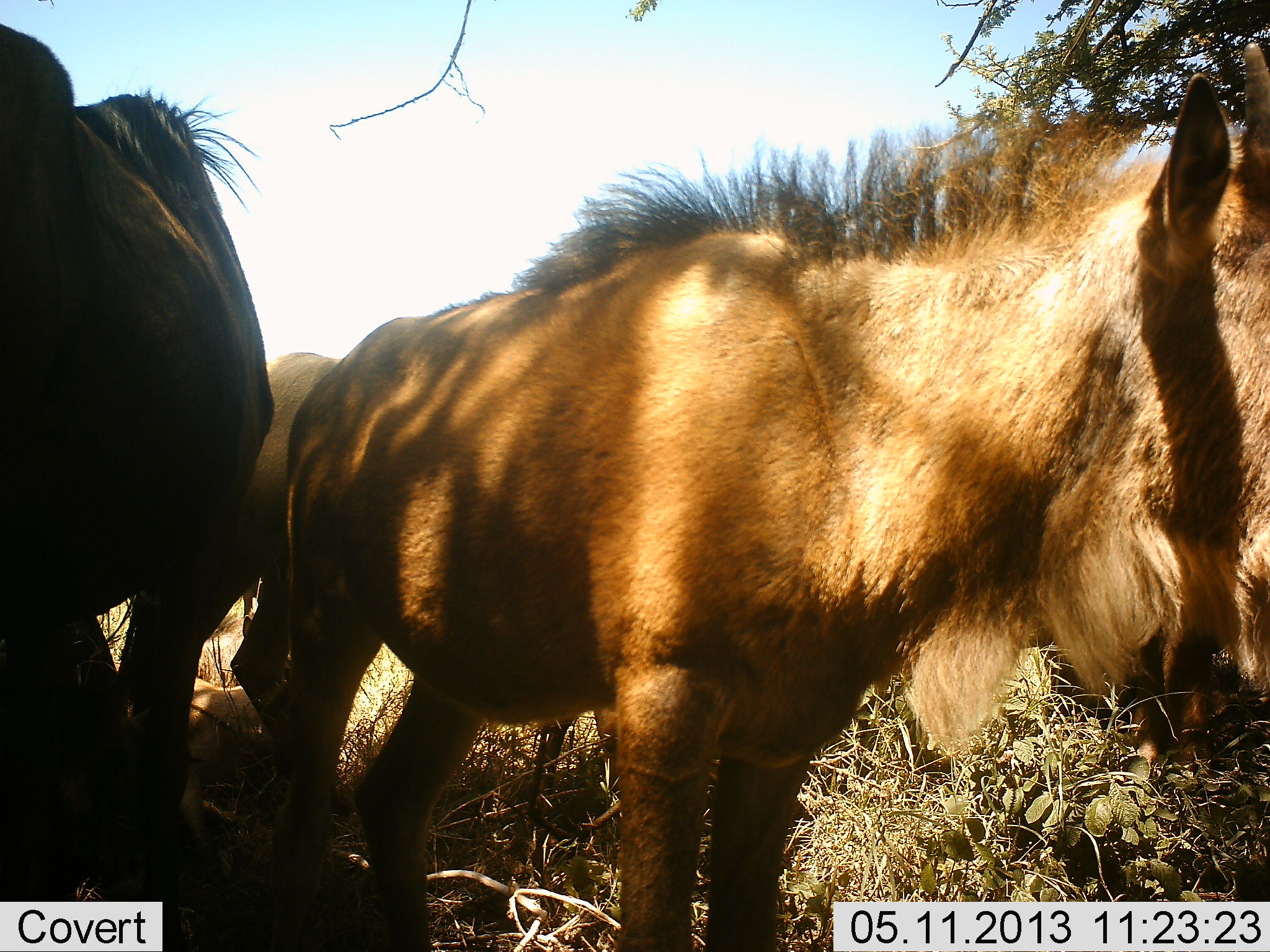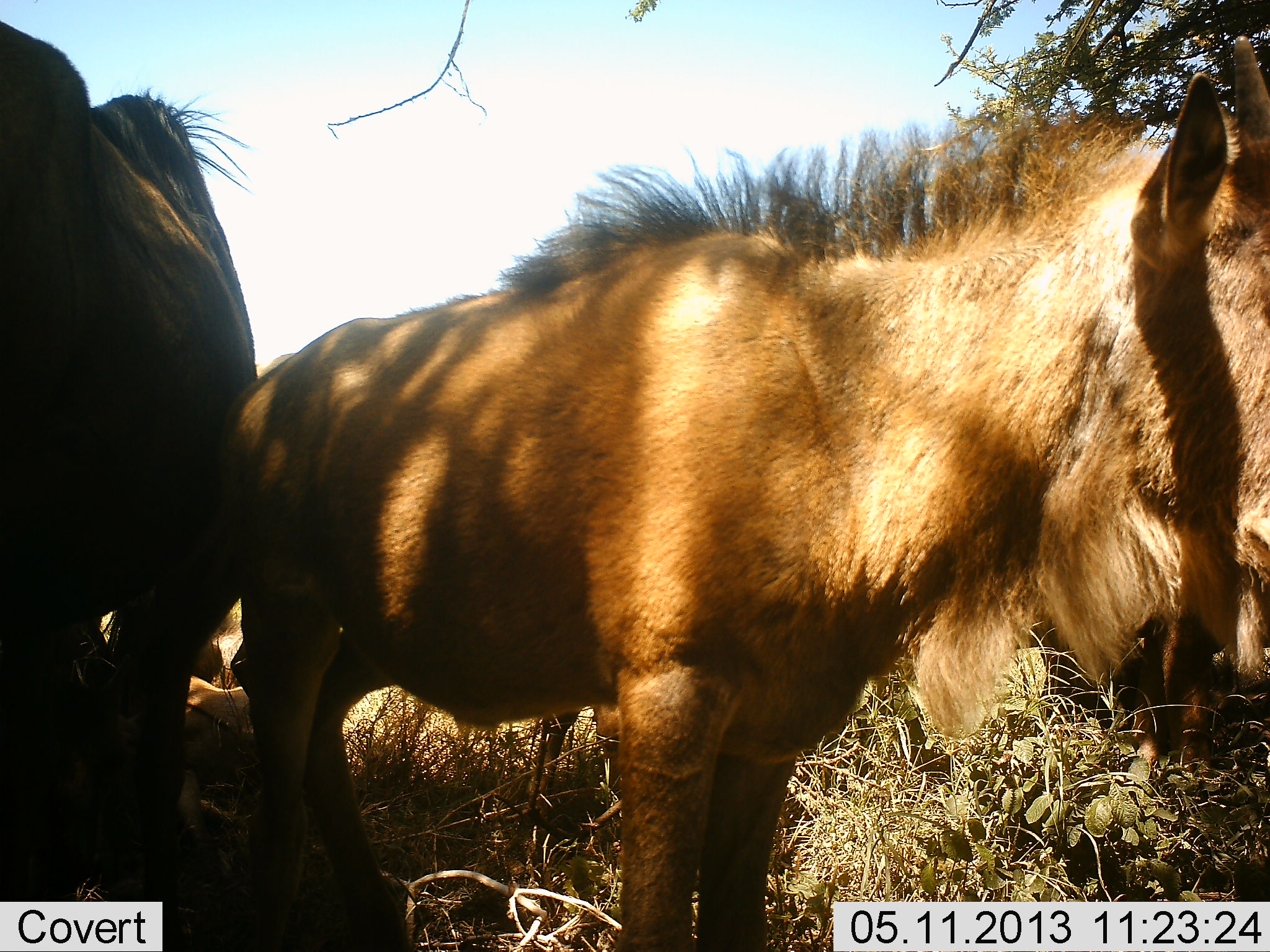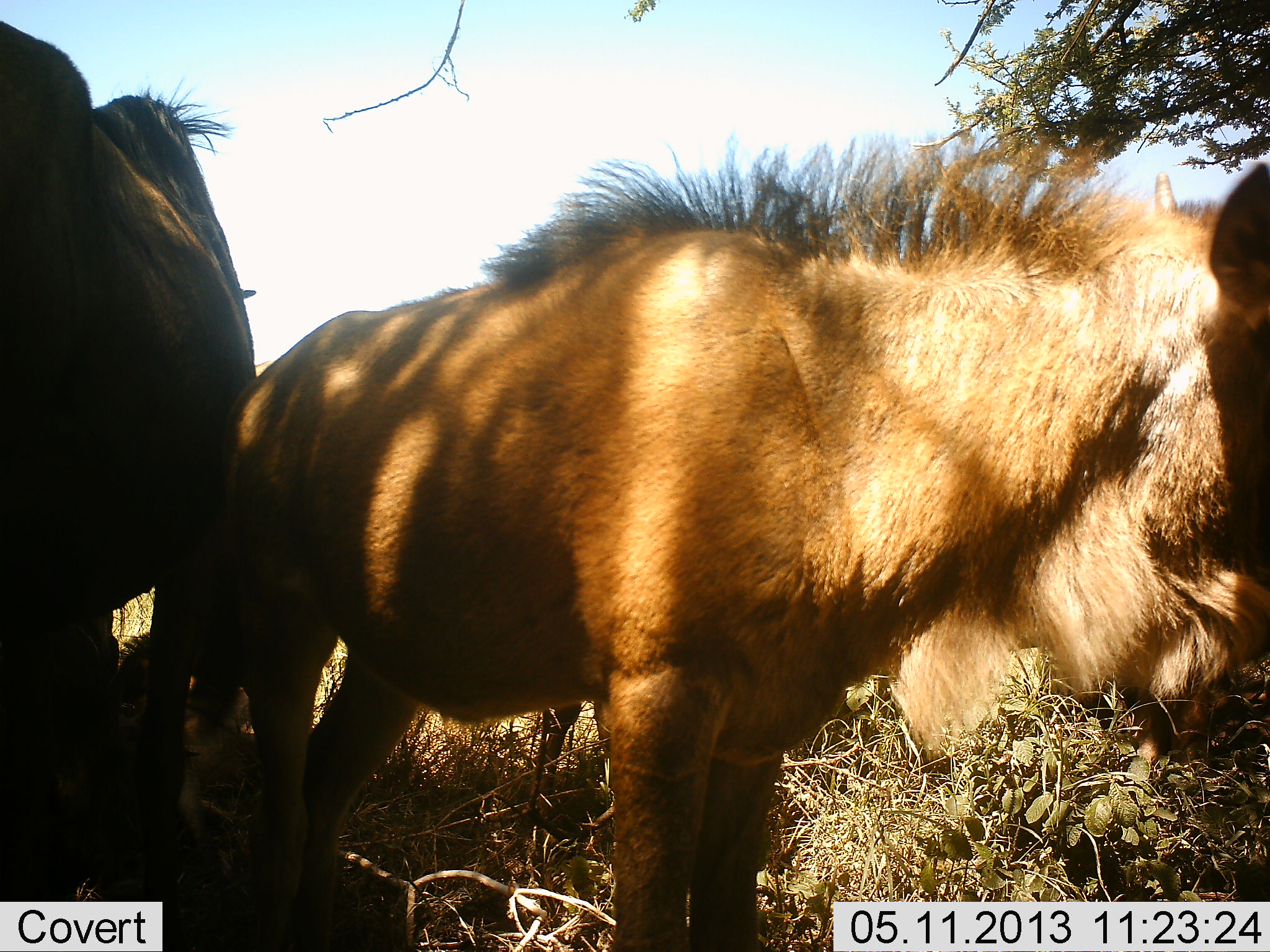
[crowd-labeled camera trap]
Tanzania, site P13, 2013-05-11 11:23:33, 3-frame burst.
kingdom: Animalia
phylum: Chordata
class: Mammalia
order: Artiodactyla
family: Bovidae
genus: Connochaetes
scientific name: Connochaetes taurinus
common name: blue wildebeest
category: wildebeest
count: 2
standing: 90%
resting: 10%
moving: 10%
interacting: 0%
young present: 60%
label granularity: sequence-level